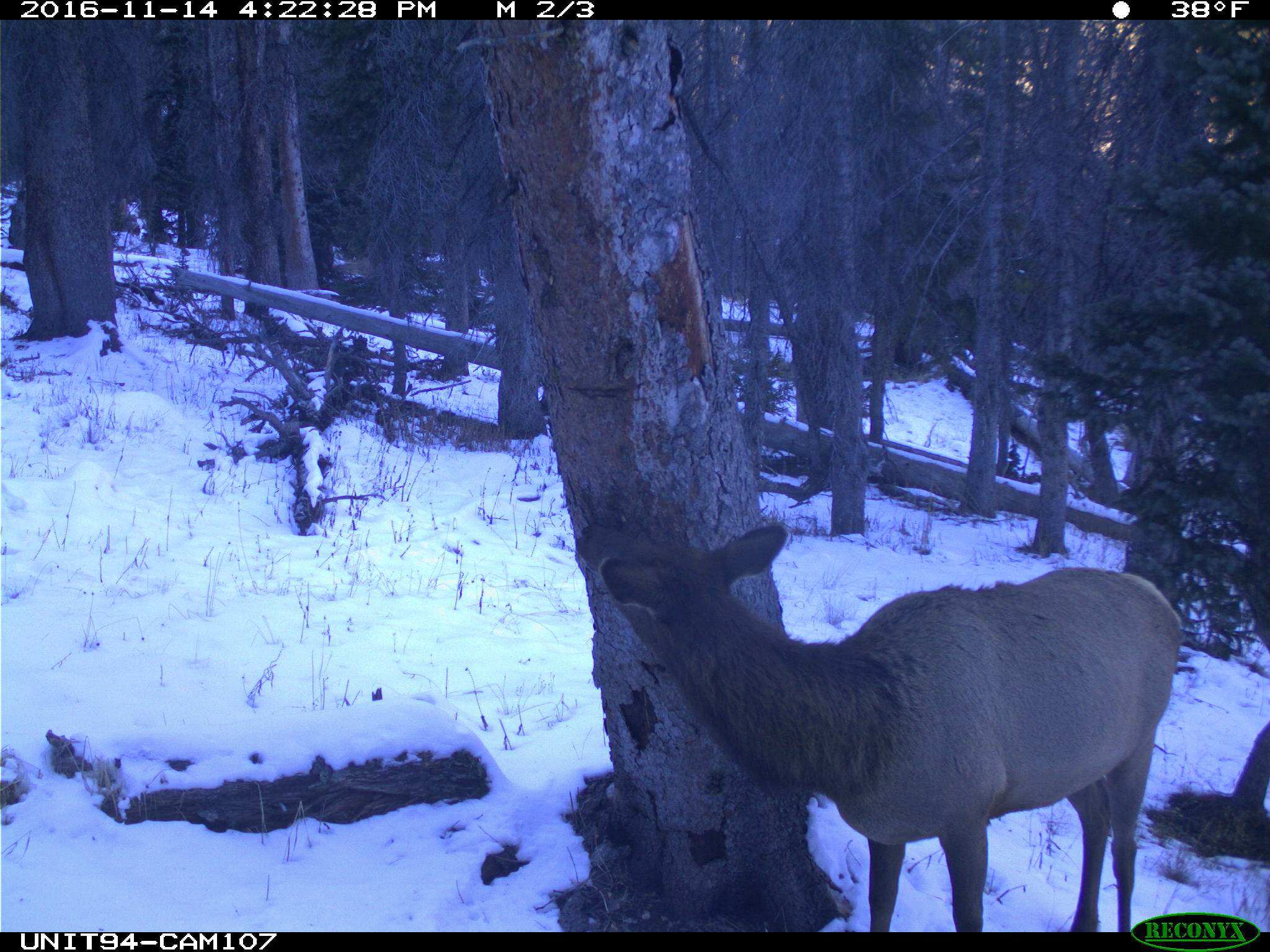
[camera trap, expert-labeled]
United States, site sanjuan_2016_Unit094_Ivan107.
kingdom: Animalia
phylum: Chordata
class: Mammalia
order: Artiodactyla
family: Cervidae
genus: Cervus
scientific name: Cervus elaphus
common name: red deer